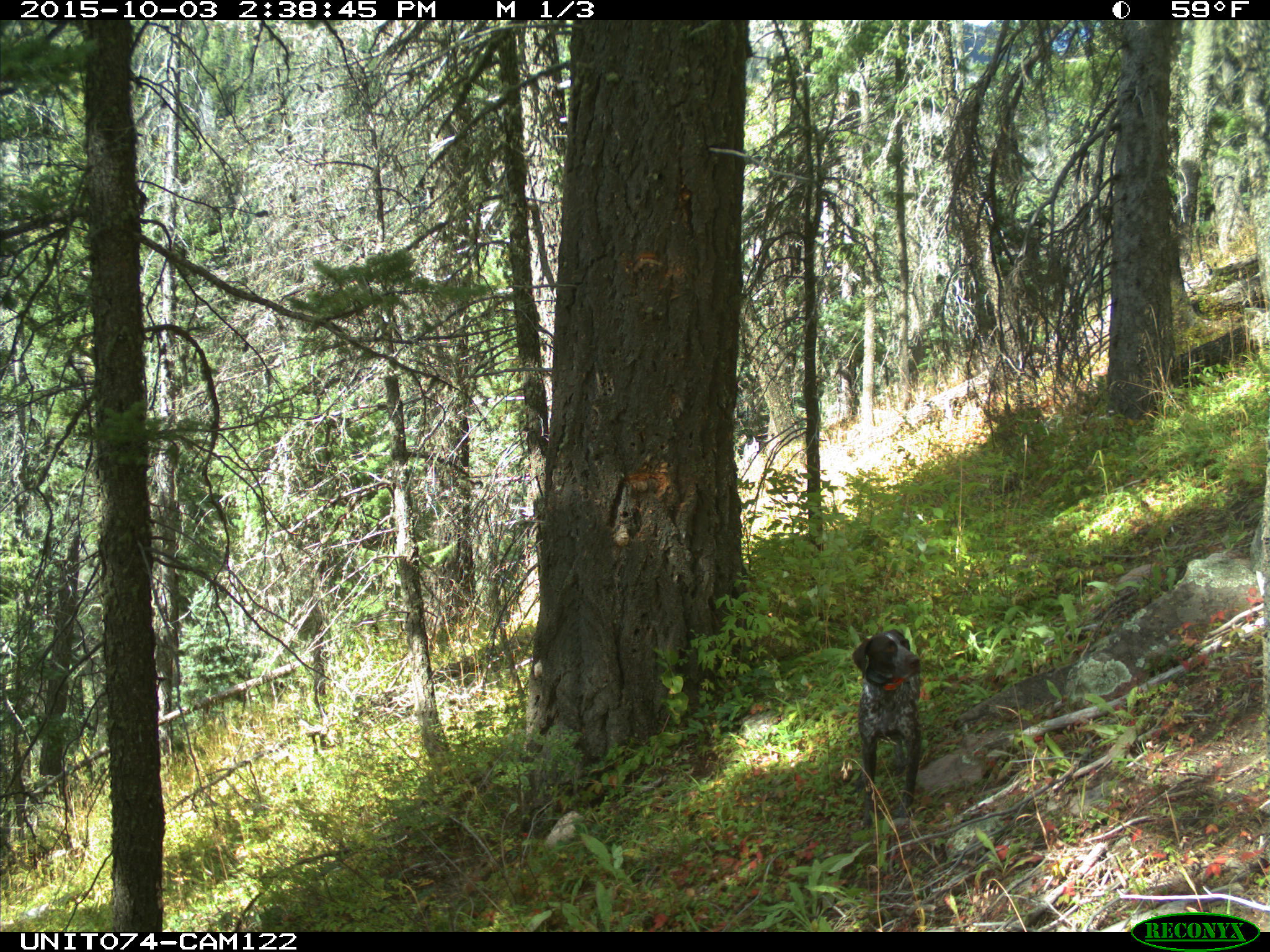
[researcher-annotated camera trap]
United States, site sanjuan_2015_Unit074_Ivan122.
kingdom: Animalia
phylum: Chordata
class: Mammalia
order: Carnivora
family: Canidae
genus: Canis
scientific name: Canis familiaris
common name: domestic dog